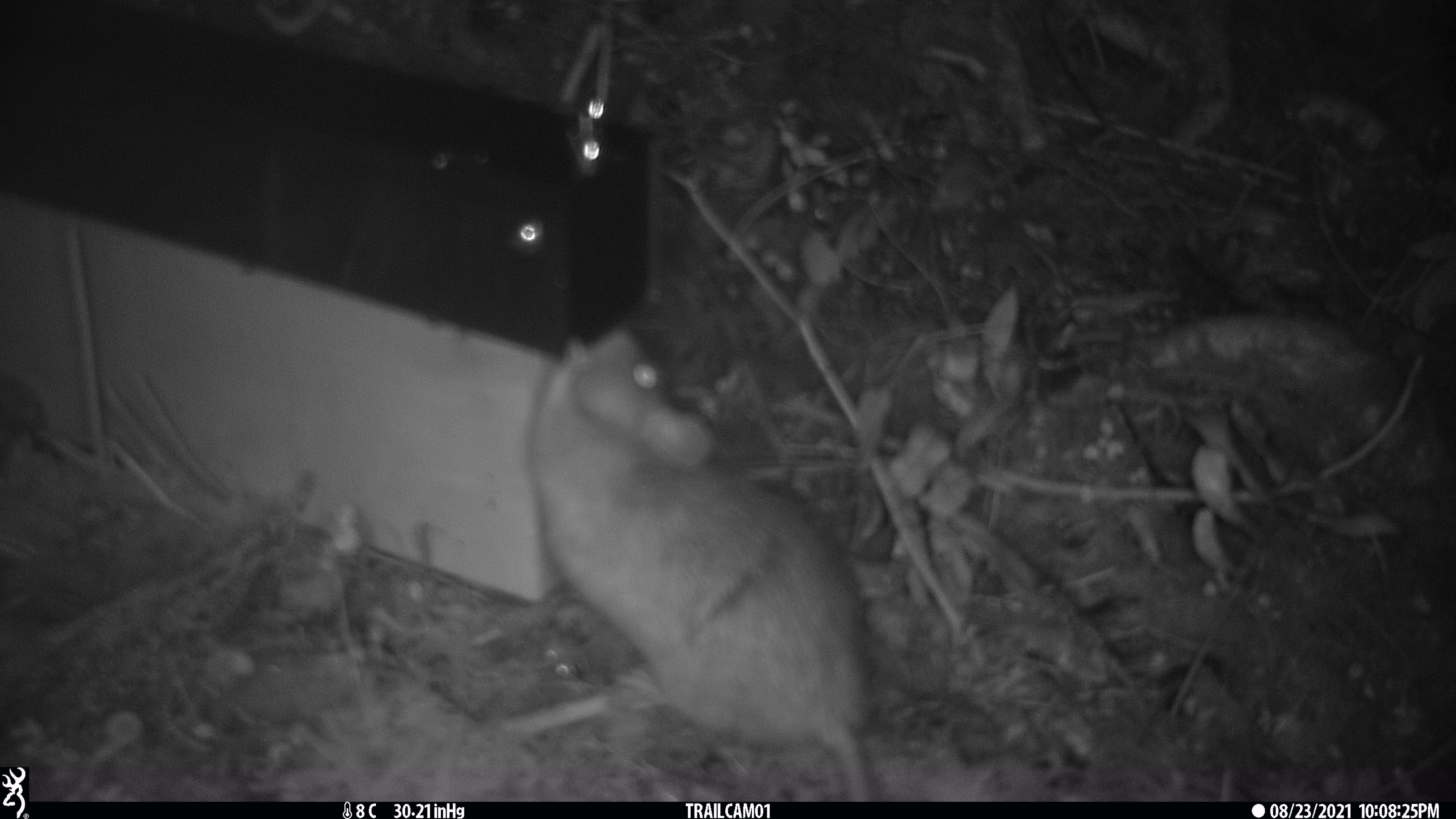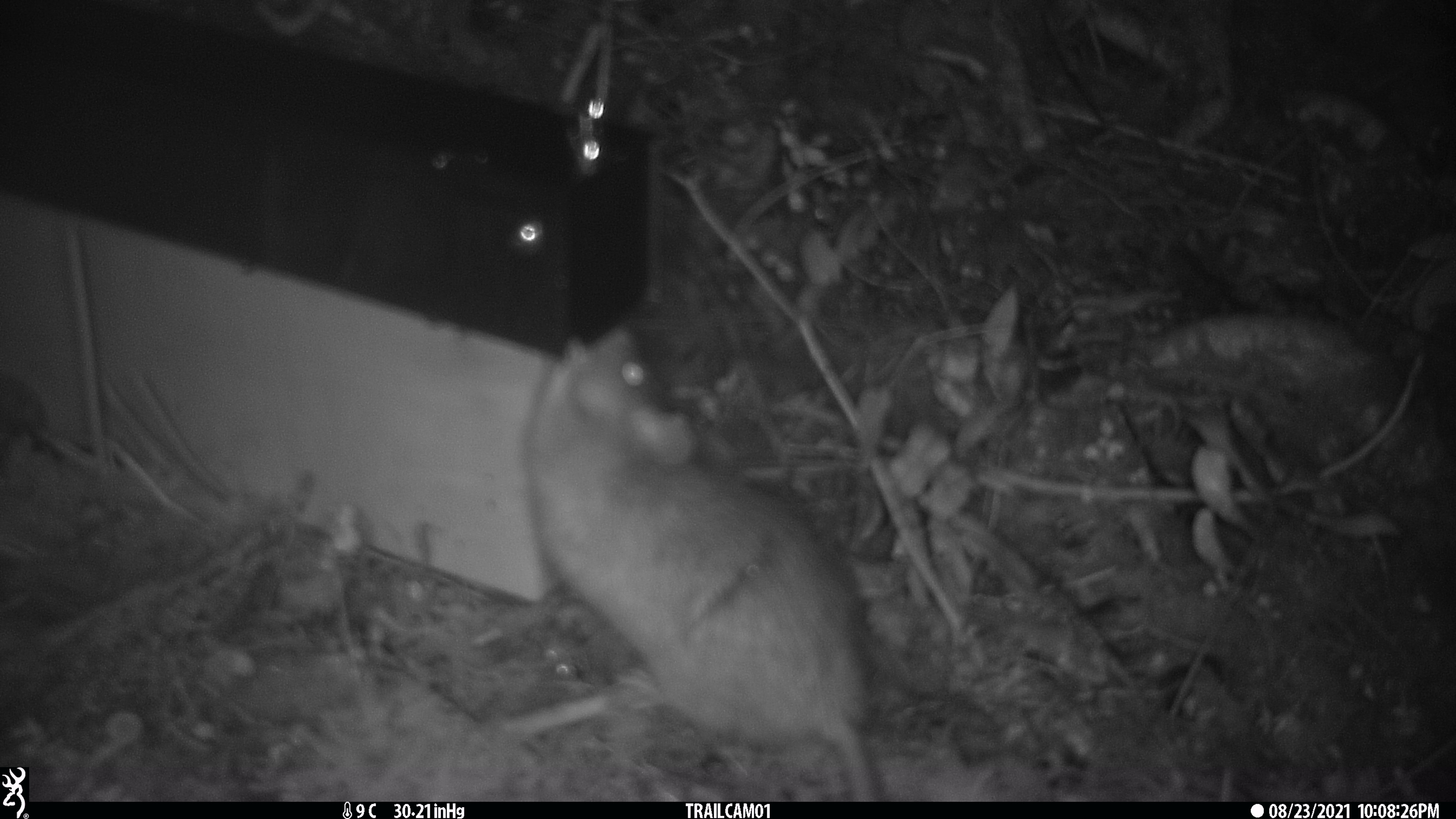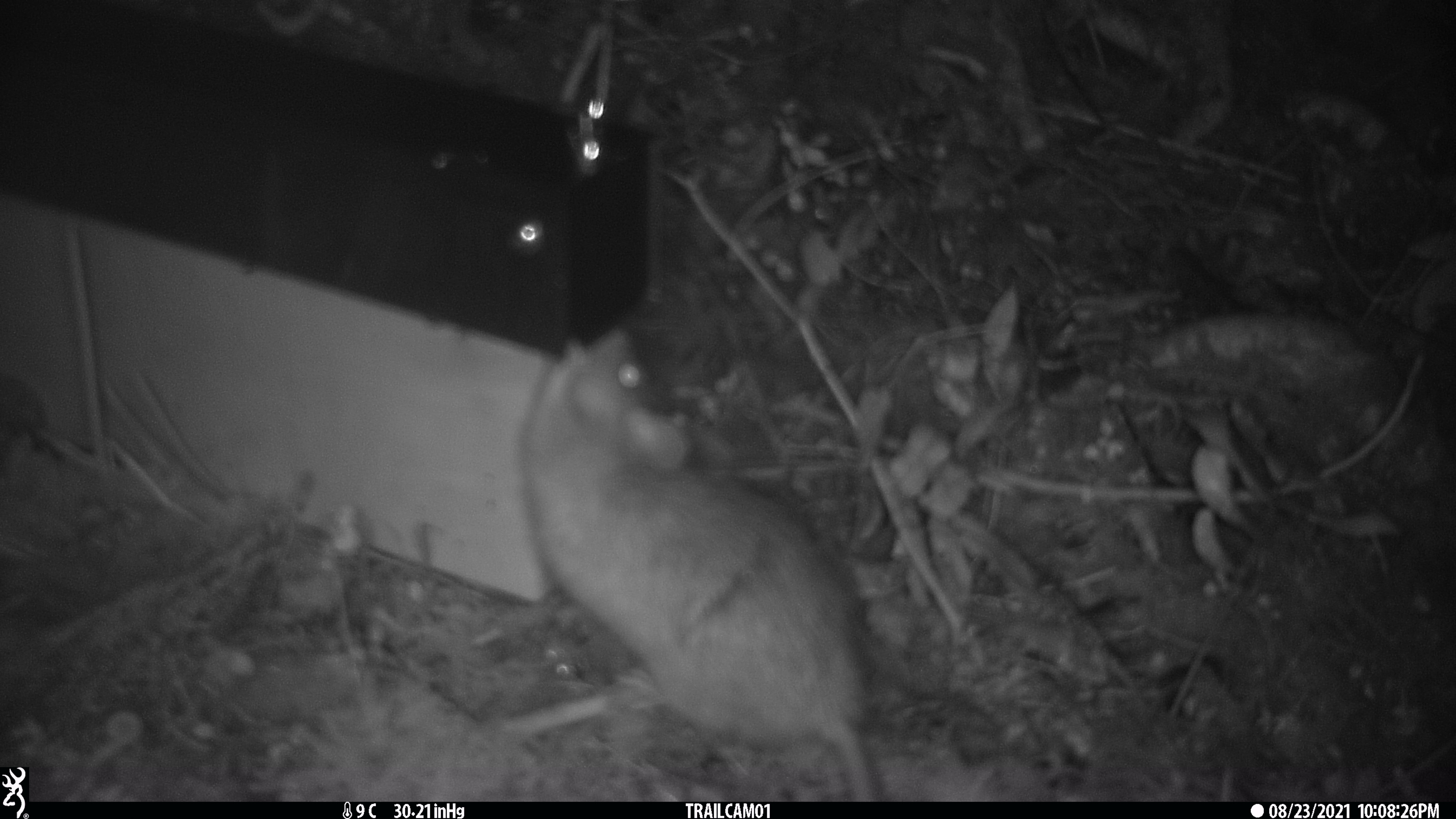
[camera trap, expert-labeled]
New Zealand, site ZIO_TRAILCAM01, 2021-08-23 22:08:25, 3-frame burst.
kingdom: Animalia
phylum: Chordata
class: Mammalia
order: Rodentia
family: Muridae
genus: Rattus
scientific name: Rattus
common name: rat